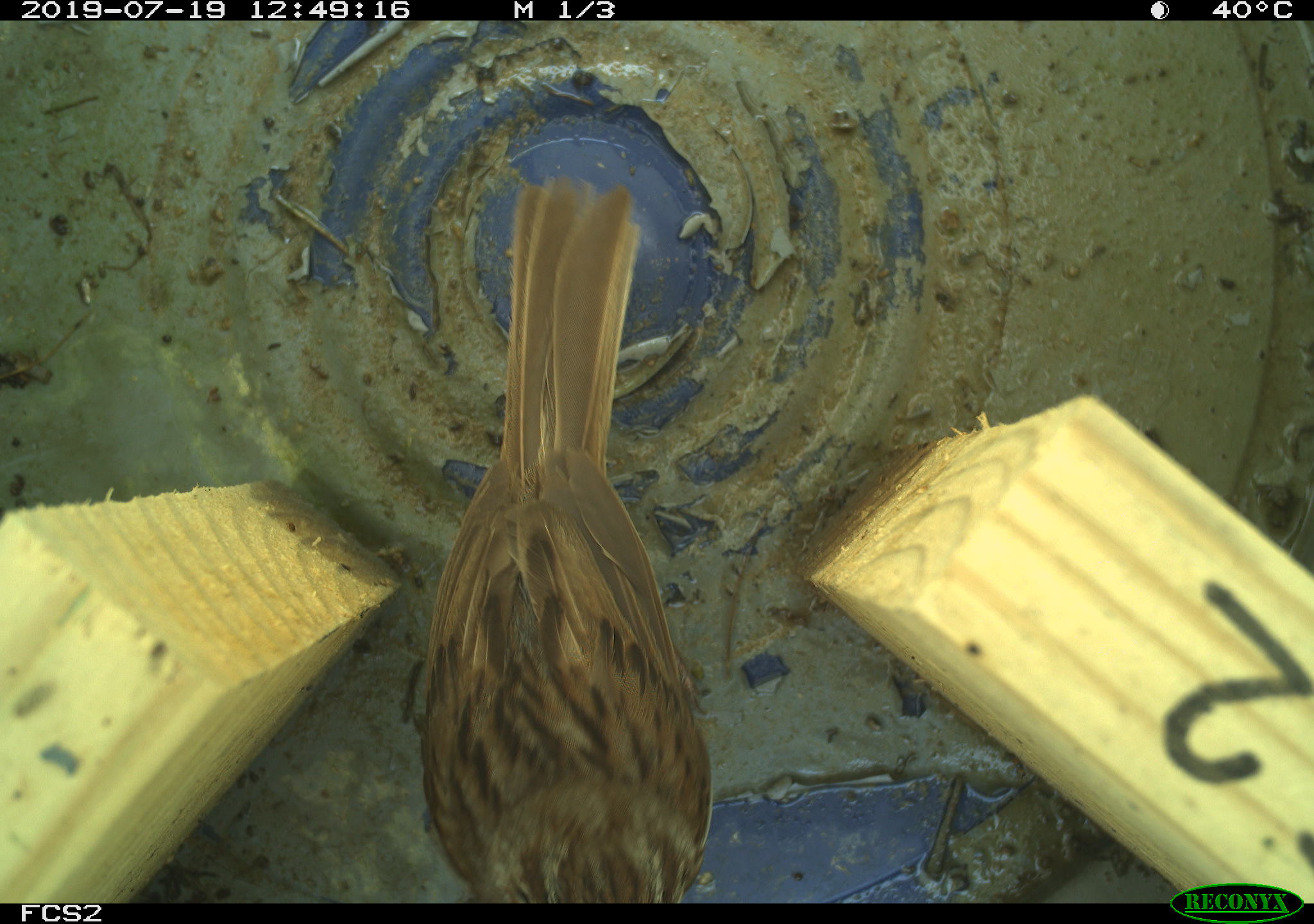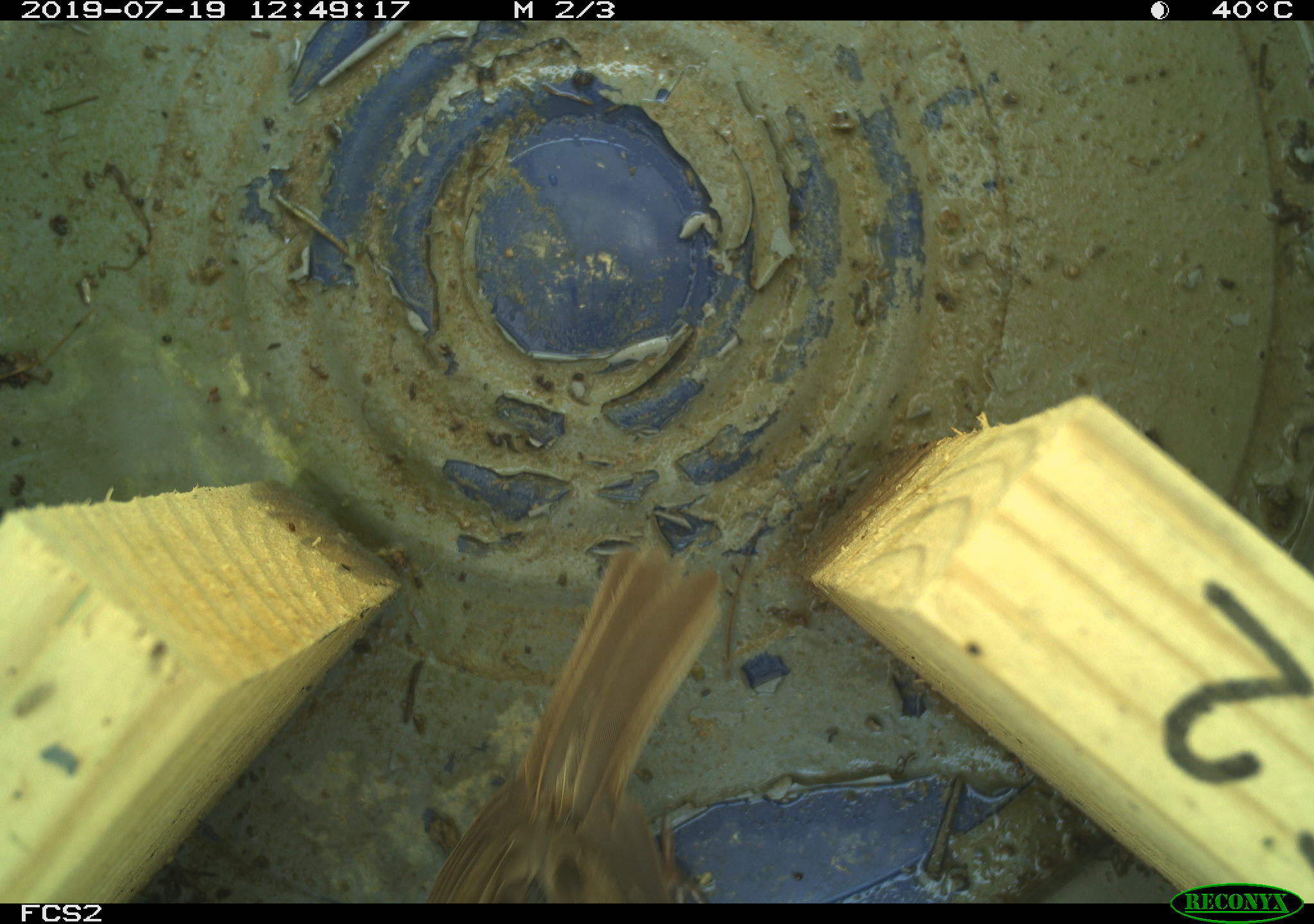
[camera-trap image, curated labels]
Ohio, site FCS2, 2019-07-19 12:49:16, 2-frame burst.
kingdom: Animalia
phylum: Chordata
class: Aves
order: Passeriformes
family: Passerellidae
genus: Melospiza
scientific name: Melospiza melodia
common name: song sparrow